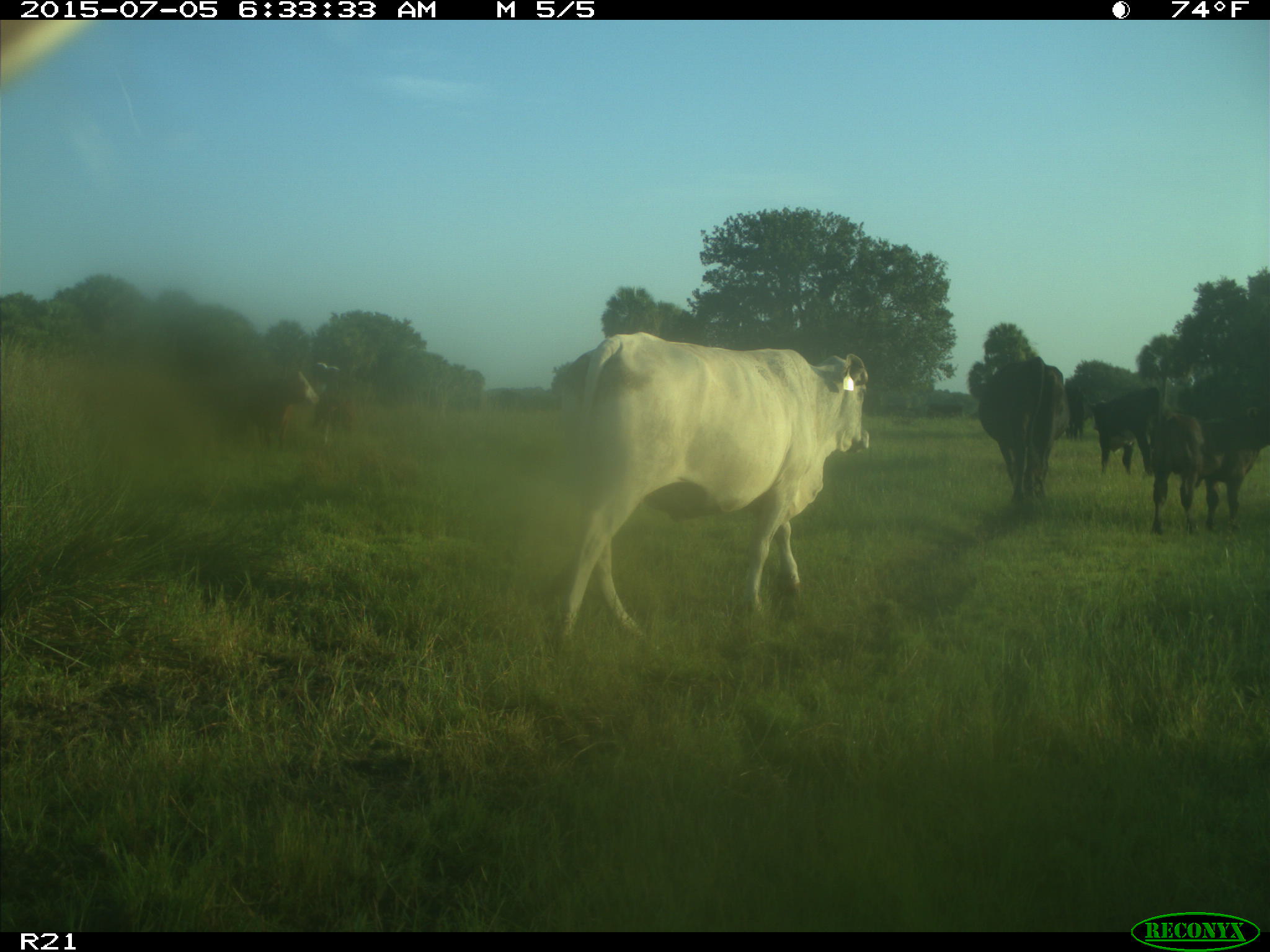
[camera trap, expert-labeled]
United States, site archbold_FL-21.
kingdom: Animalia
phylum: Chordata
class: Mammalia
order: Artiodactyla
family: Bovidae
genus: Bos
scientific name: Bos taurus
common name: domestic cow